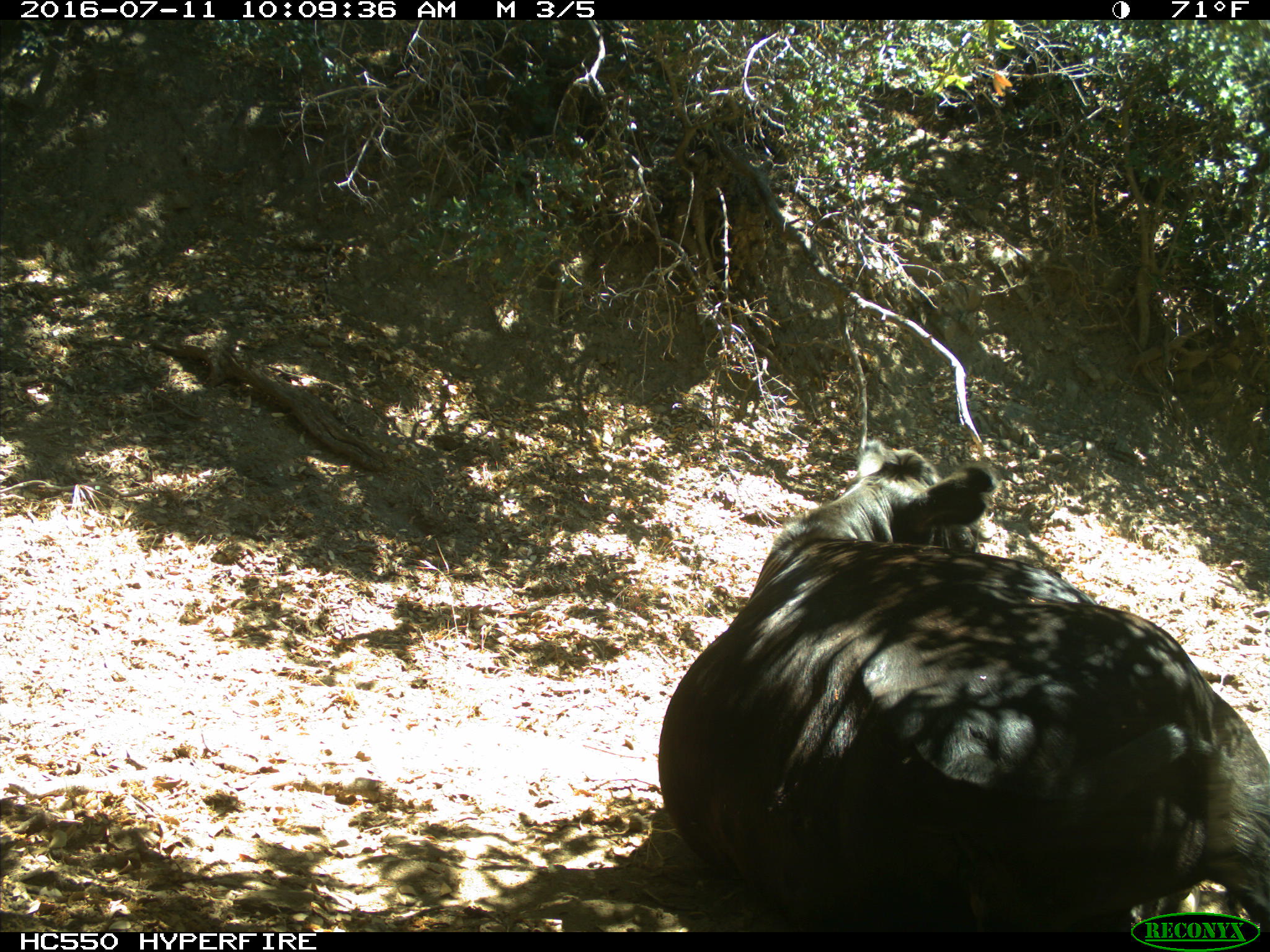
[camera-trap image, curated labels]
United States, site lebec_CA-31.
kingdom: Animalia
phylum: Chordata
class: Mammalia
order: Artiodactyla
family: Bovidae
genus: Bos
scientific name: Bos taurus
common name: domestic cow